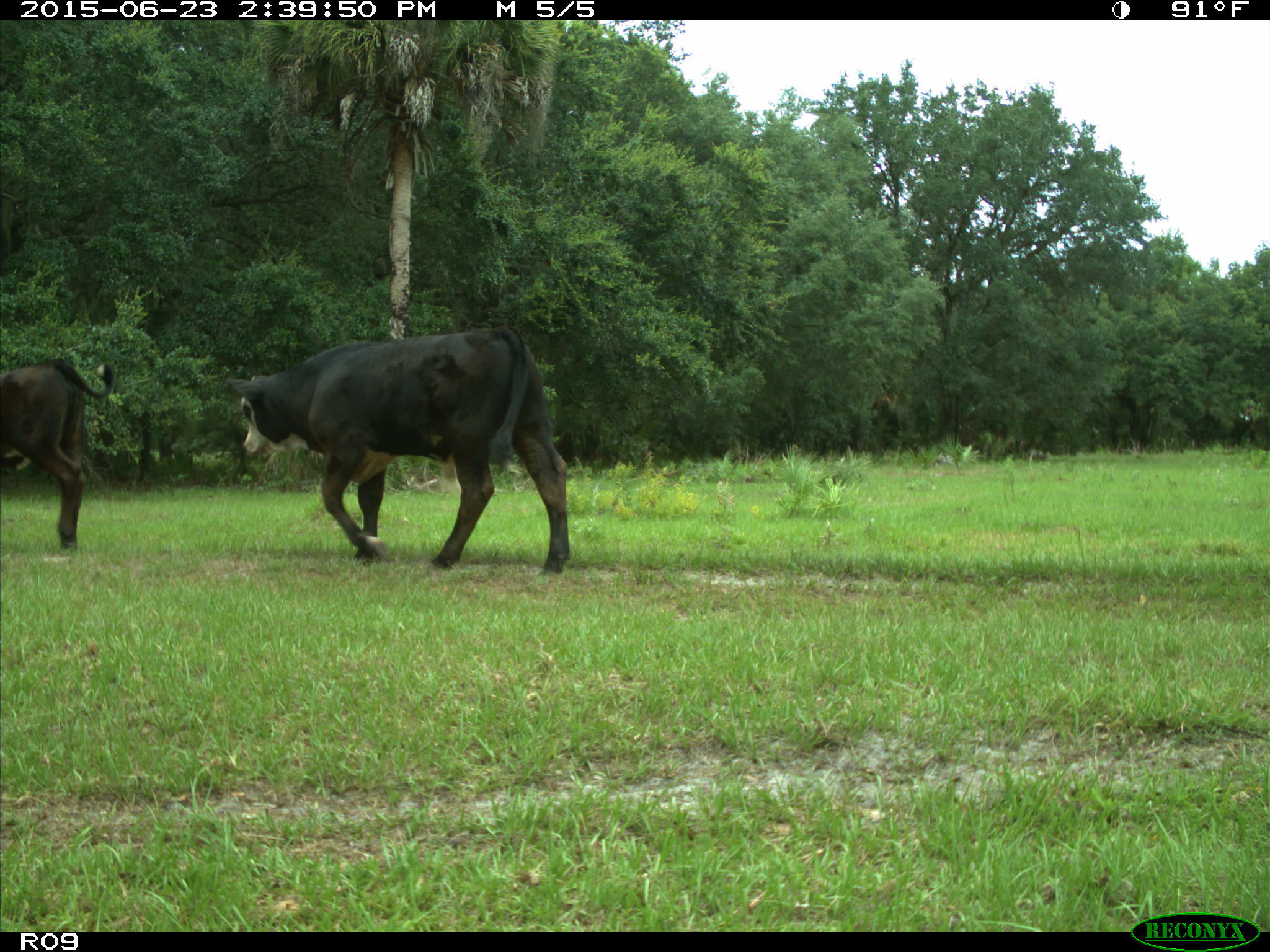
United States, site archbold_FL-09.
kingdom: Animalia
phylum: Chordata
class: Mammalia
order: Artiodactyla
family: Bovidae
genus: Bos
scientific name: Bos taurus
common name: domestic cow